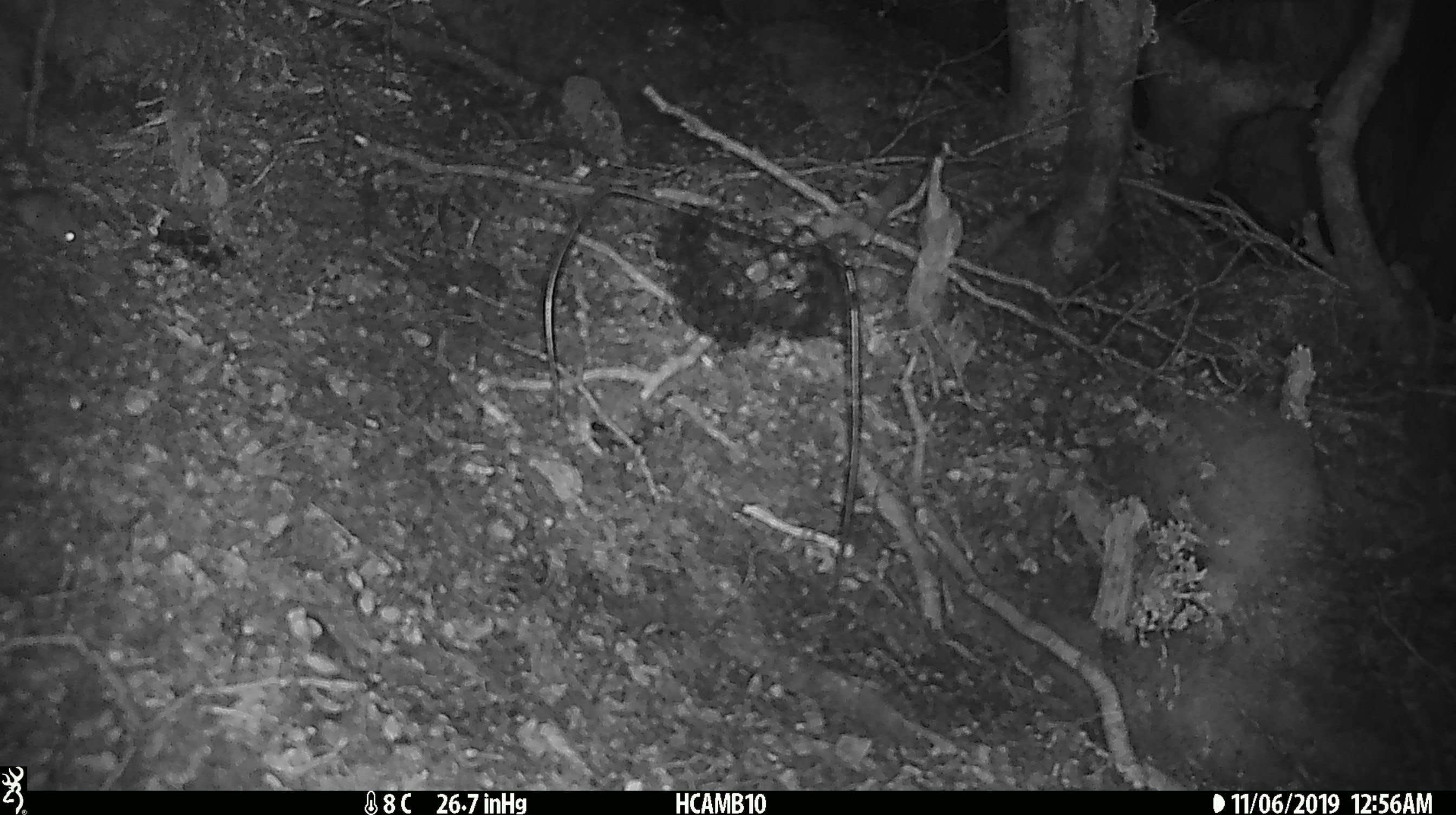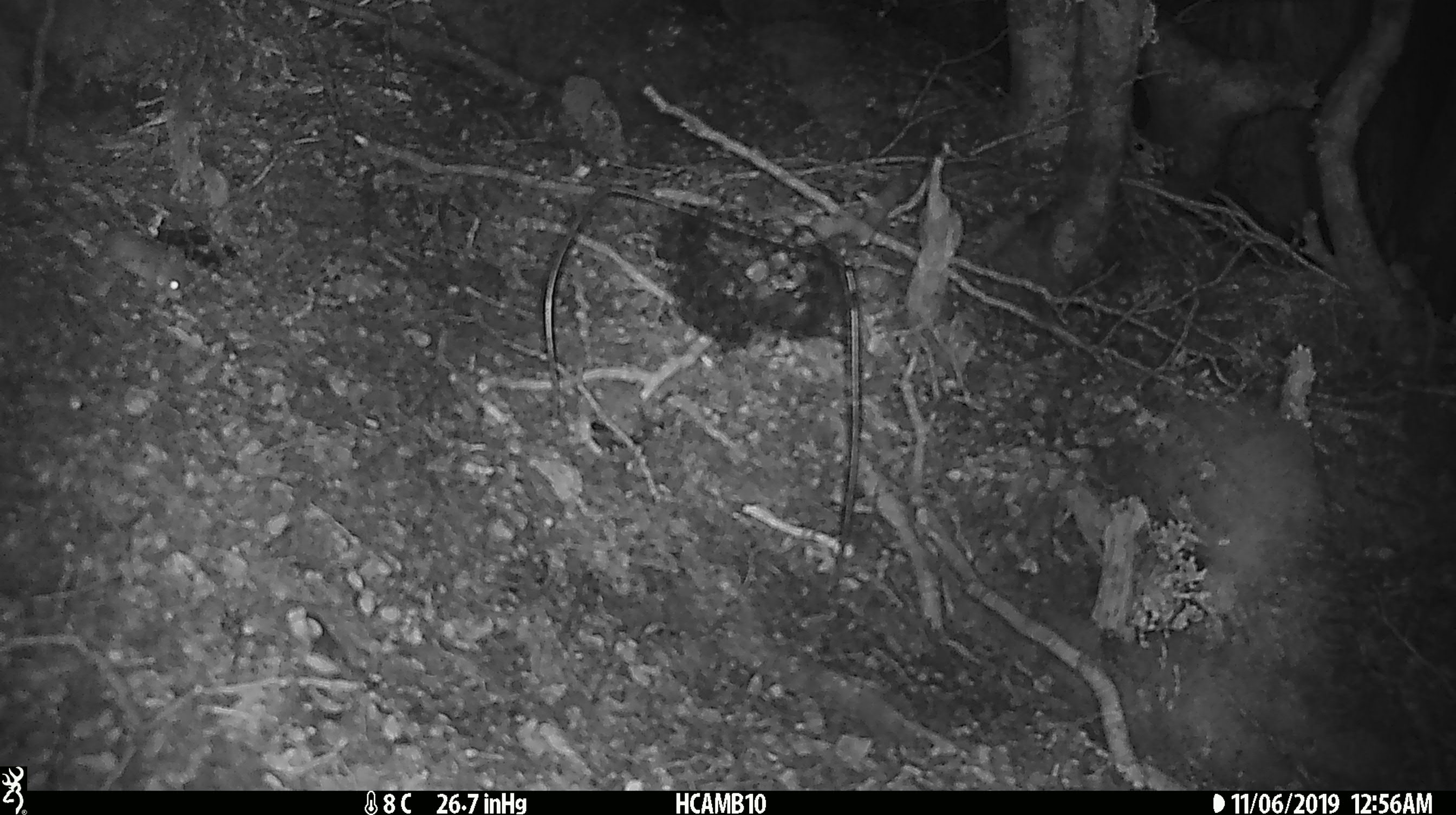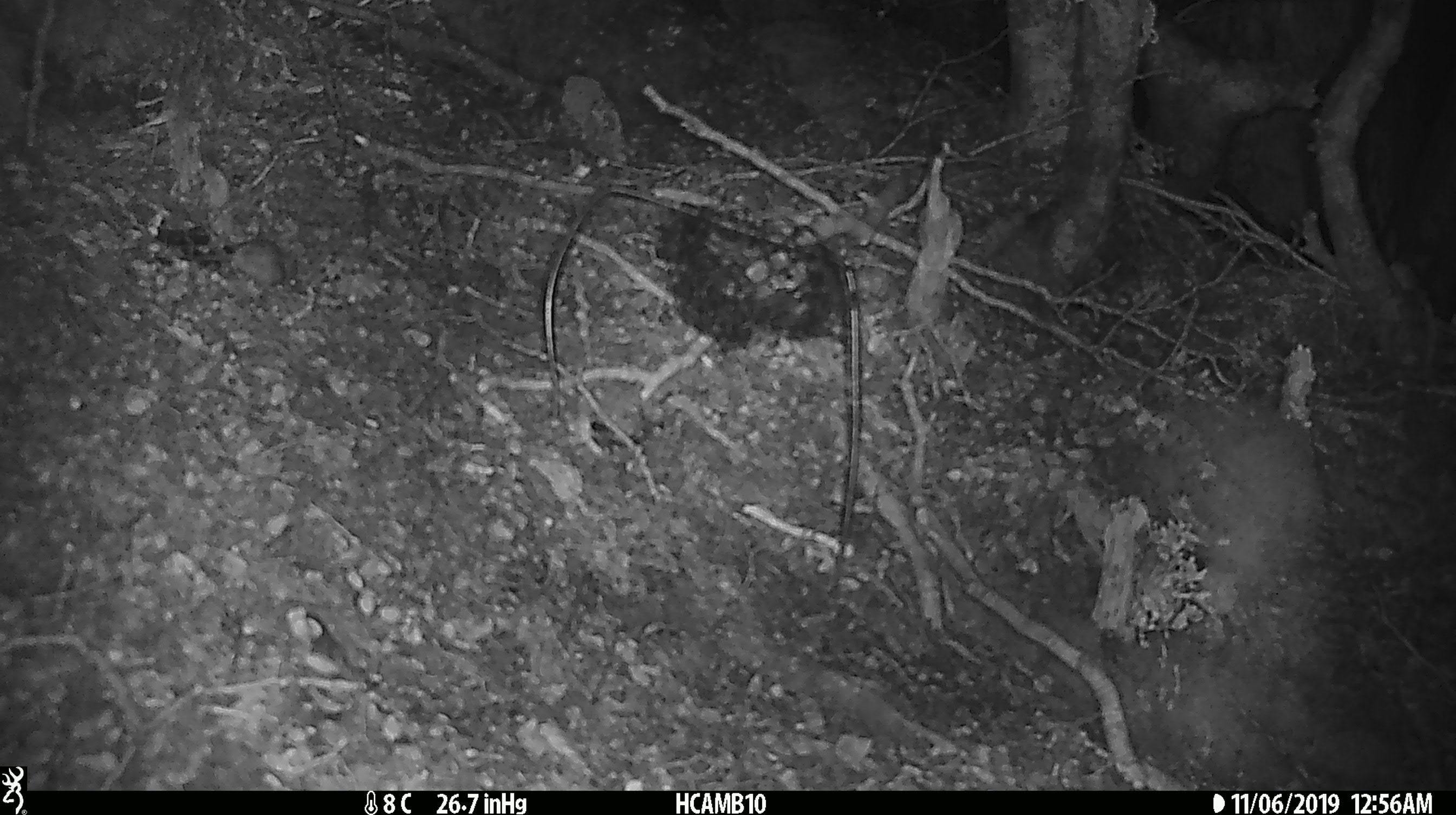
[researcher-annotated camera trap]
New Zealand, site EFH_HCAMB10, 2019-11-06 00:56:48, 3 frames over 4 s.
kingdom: Animalia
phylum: Chordata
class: Mammalia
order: Rodentia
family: Muridae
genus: Mus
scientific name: Mus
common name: mouse